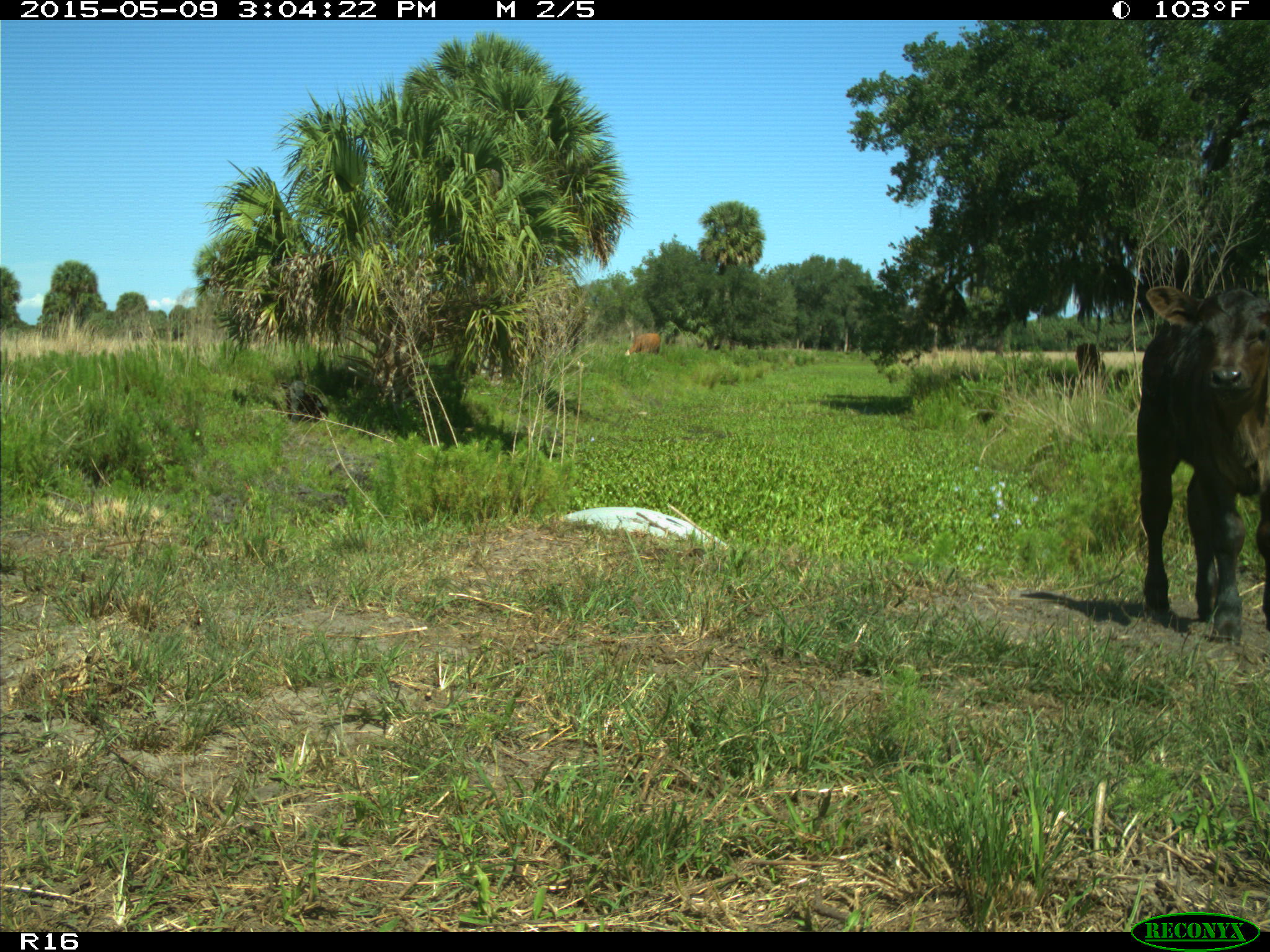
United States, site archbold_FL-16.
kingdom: Animalia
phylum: Chordata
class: Mammalia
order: Artiodactyla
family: Bovidae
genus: Bos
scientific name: Bos taurus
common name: domestic cow